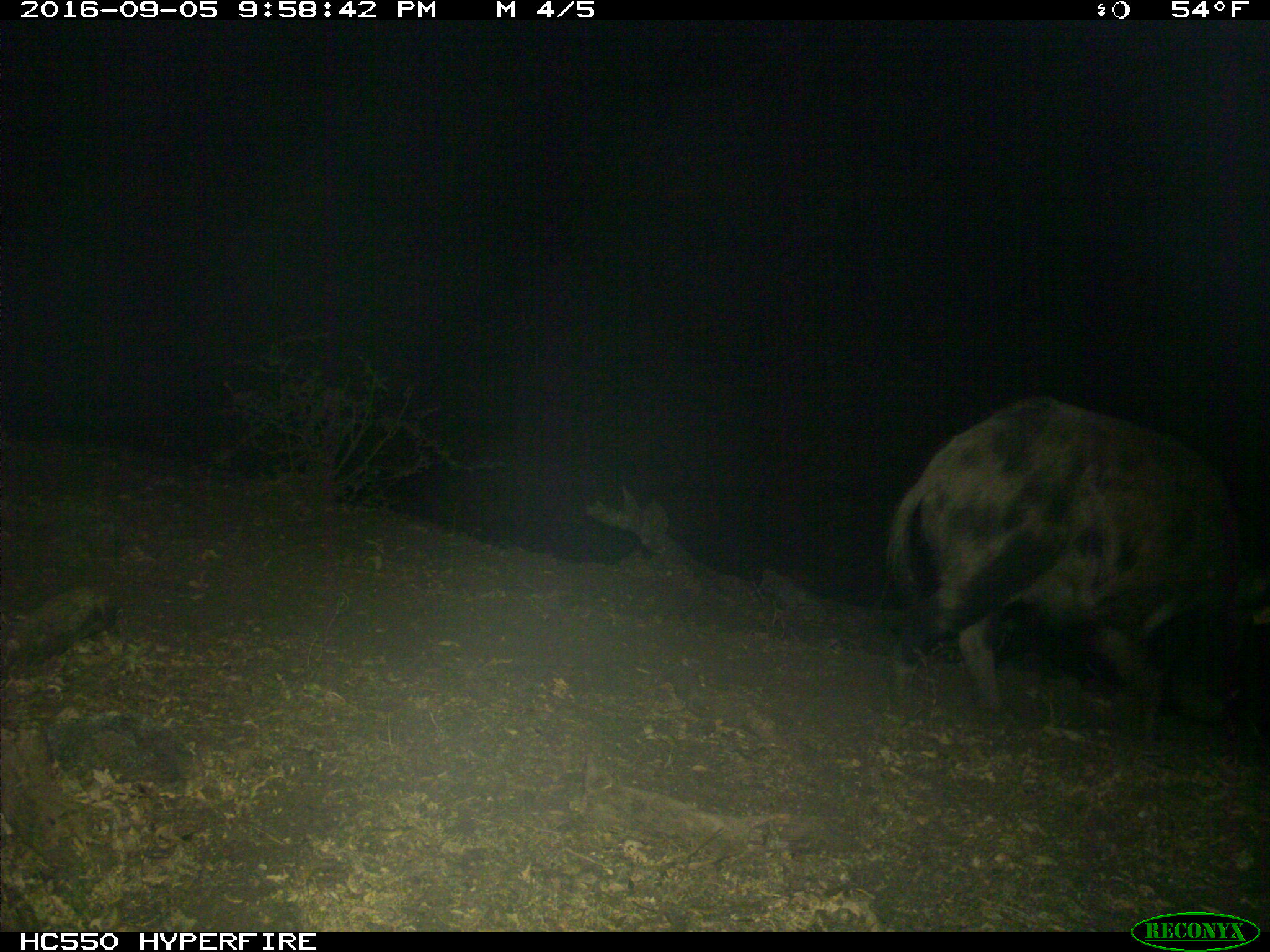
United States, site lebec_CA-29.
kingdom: Animalia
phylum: Chordata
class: Mammalia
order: Artiodactyla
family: Suidae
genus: Sus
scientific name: Sus scrofa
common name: wild boar